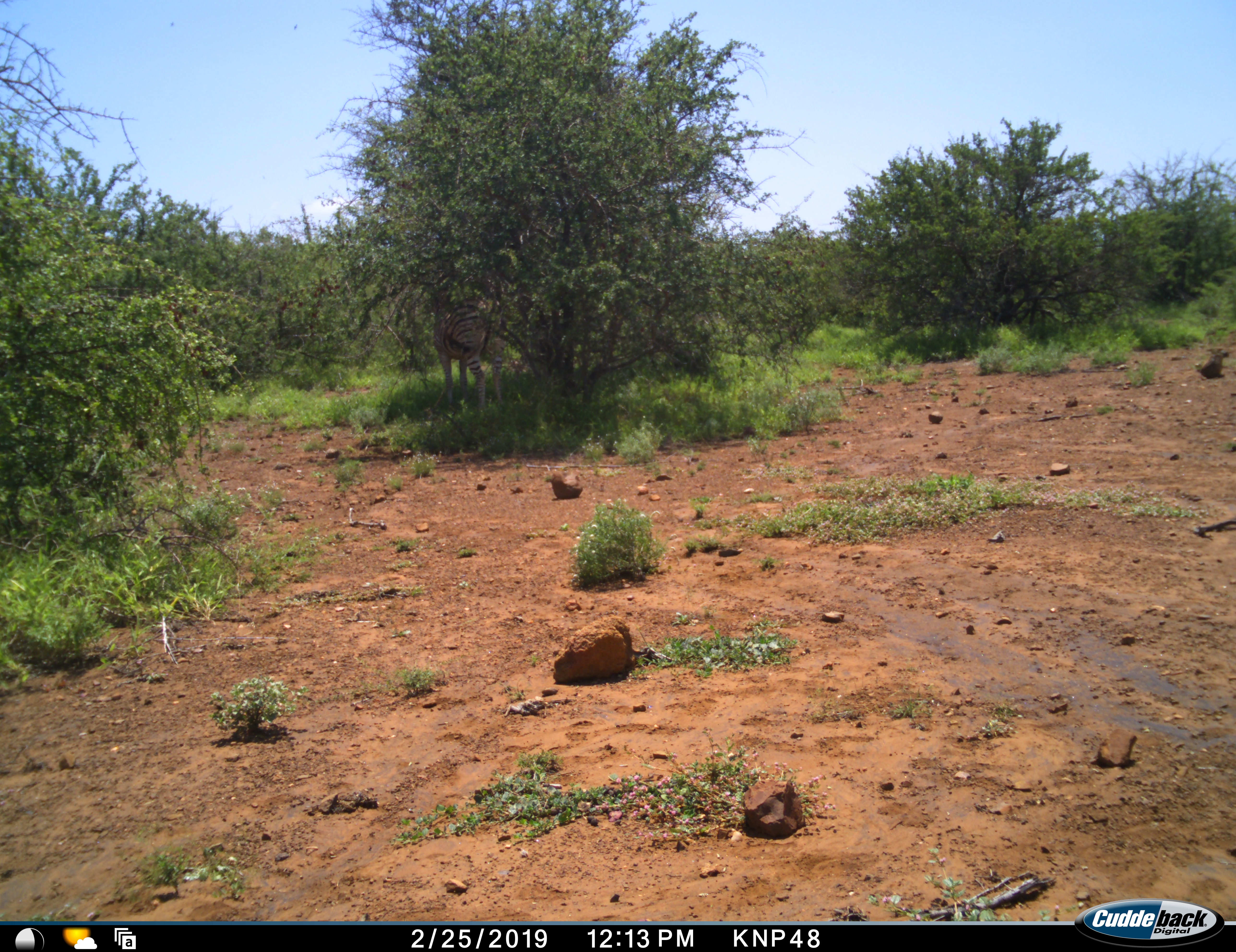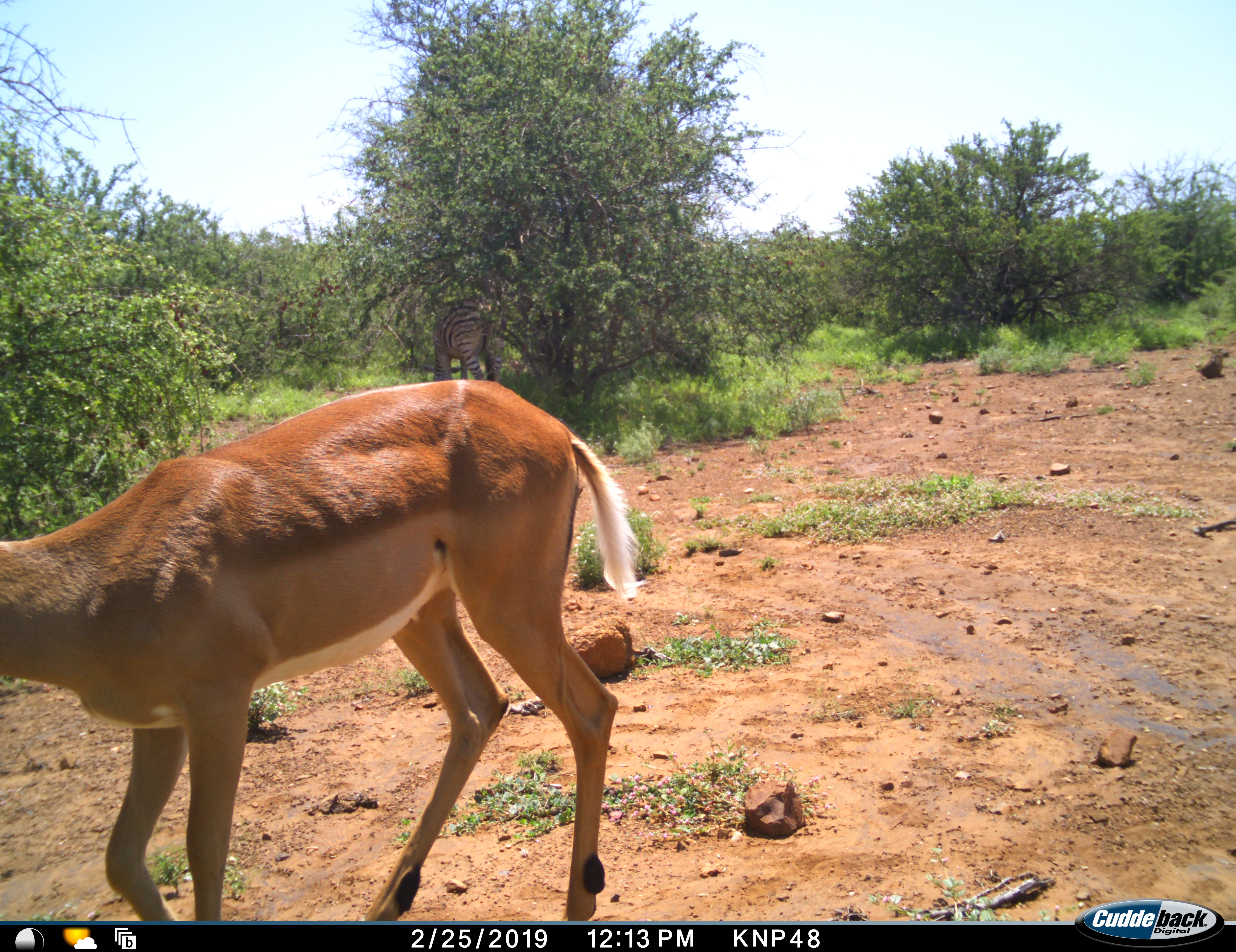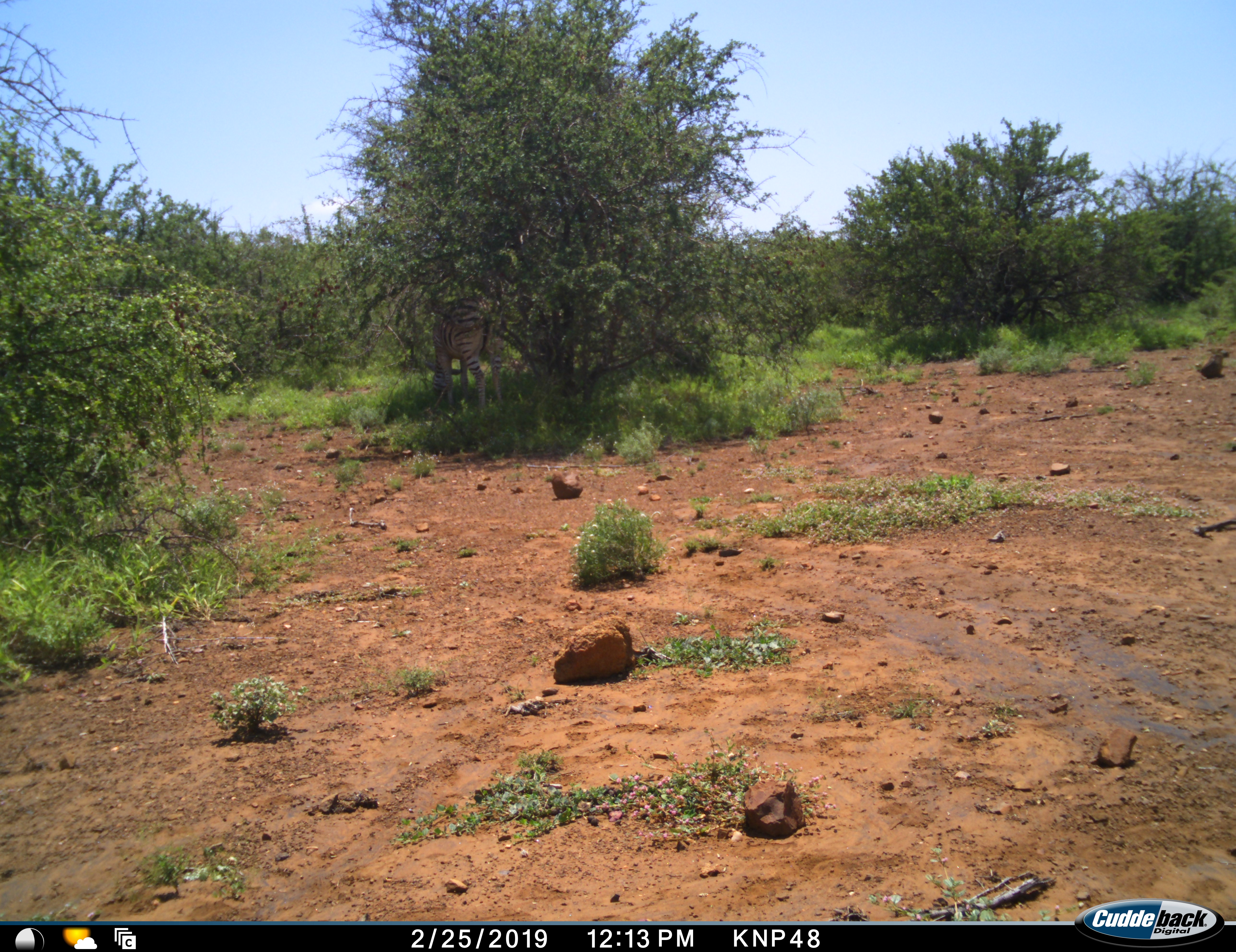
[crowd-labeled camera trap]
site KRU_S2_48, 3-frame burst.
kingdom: Animalia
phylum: Chordata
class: Mammalia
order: Perissodactyla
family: Equidae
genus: Equus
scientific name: Equus quagga burchellii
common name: burchell's zebra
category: zebraburchells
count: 1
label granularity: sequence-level